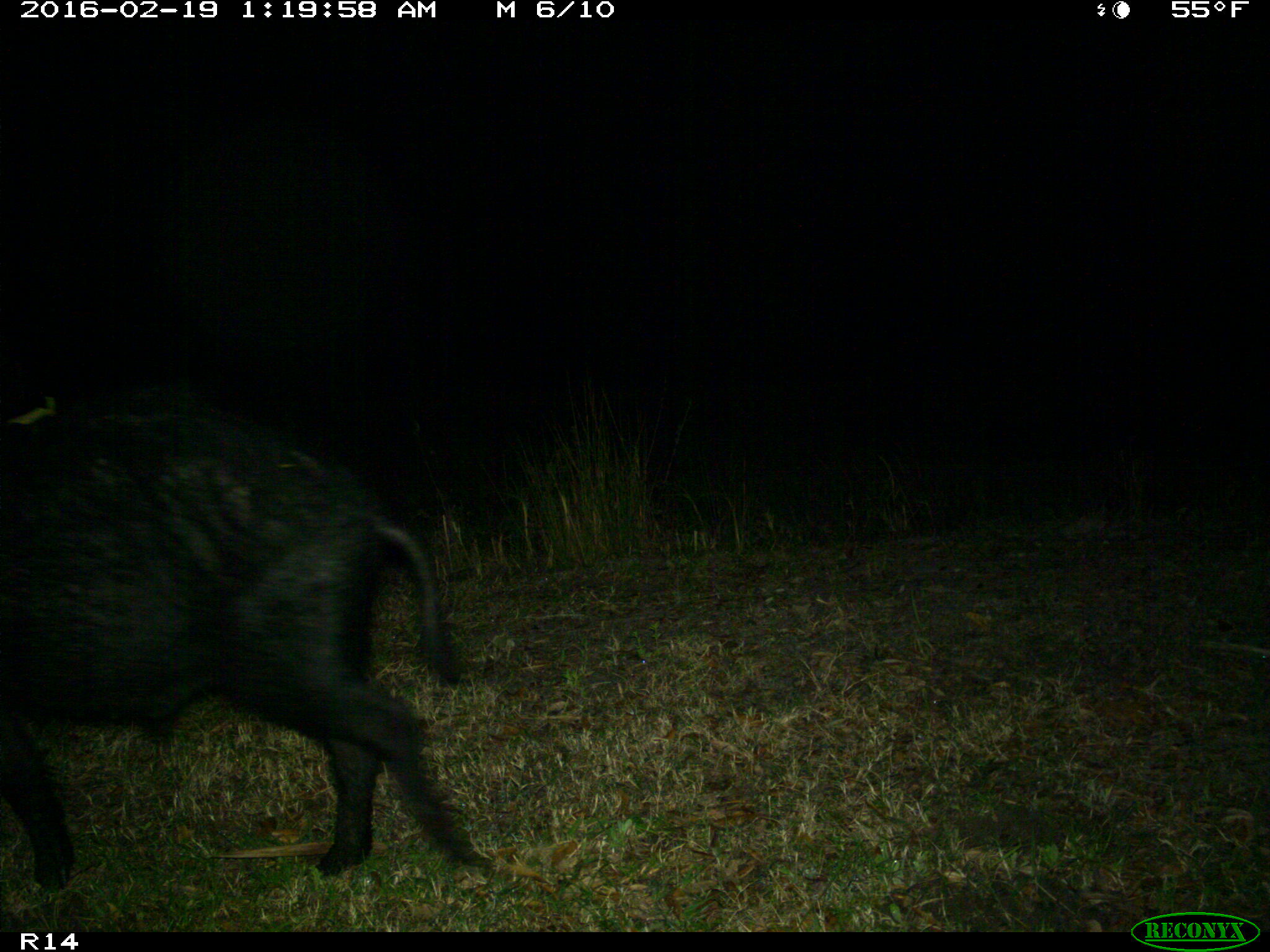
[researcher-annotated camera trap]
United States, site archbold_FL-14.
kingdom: Animalia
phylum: Chordata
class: Mammalia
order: Artiodactyla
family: Suidae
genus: Sus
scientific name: Sus scrofa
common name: wild boar